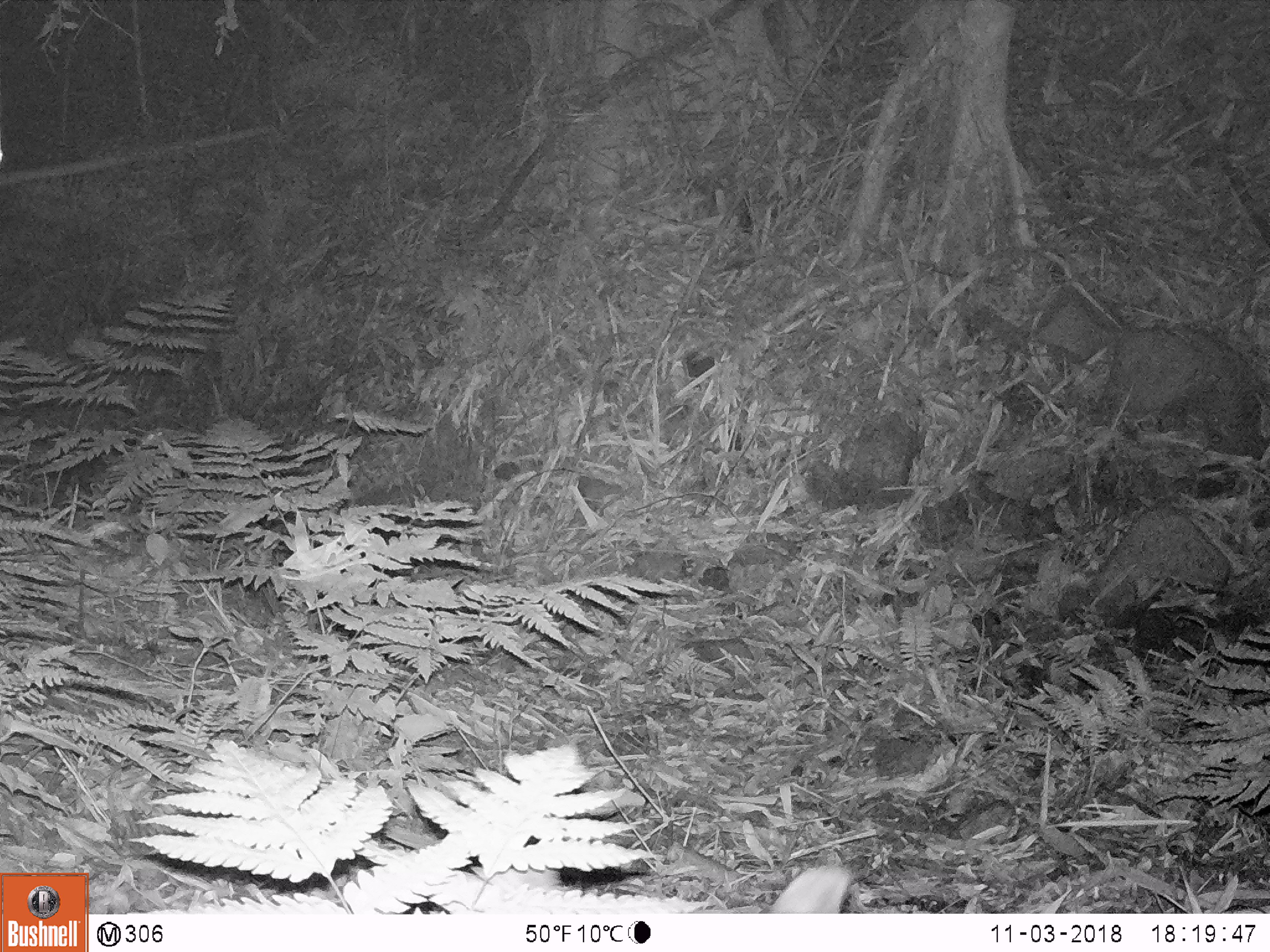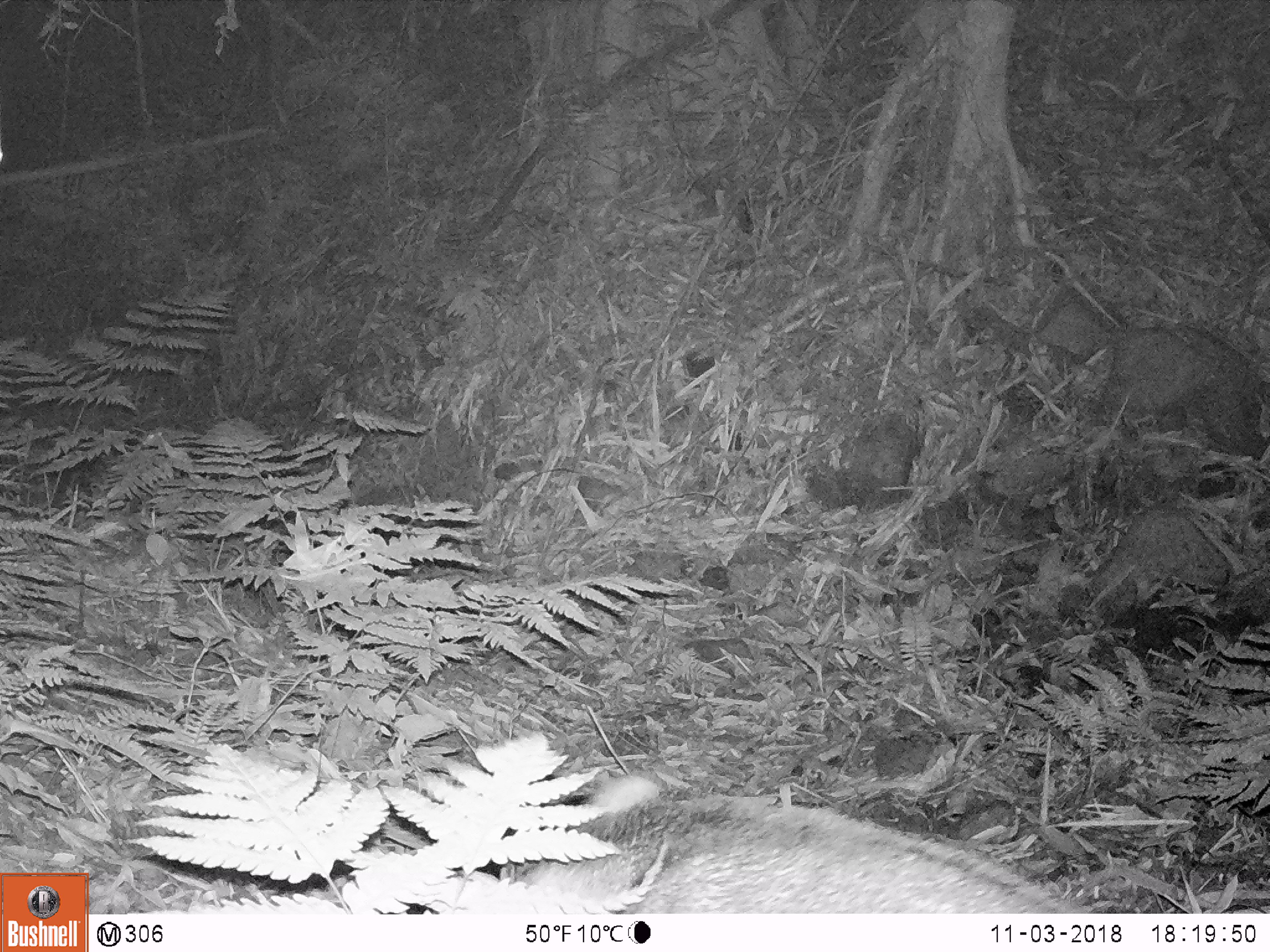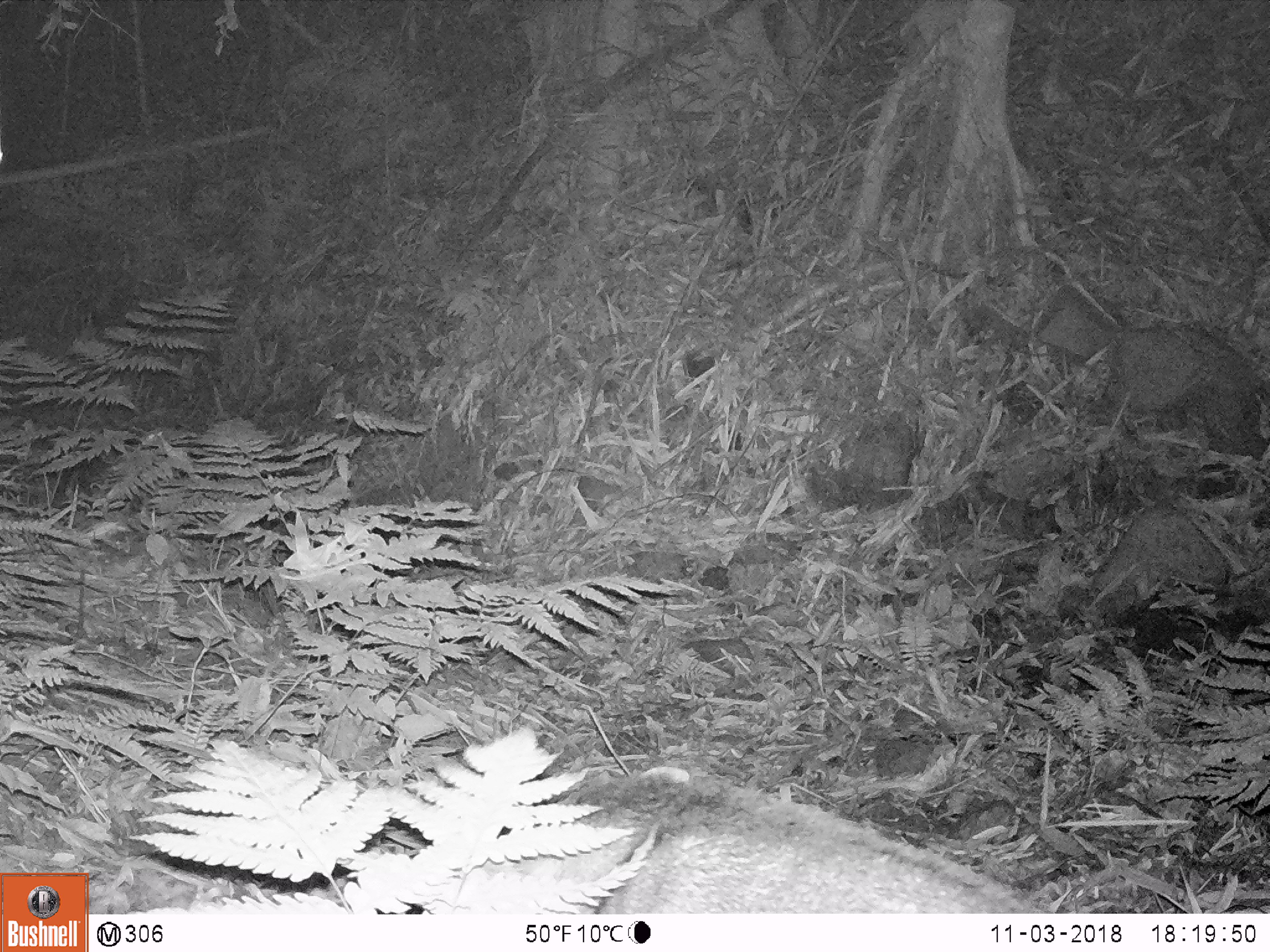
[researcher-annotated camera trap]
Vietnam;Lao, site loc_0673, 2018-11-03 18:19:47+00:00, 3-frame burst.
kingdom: Animalia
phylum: Chordata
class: Mammalia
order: Artiodactyla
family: Suidae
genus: Sus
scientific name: Sus scrofa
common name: eurasian wild pig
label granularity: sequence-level